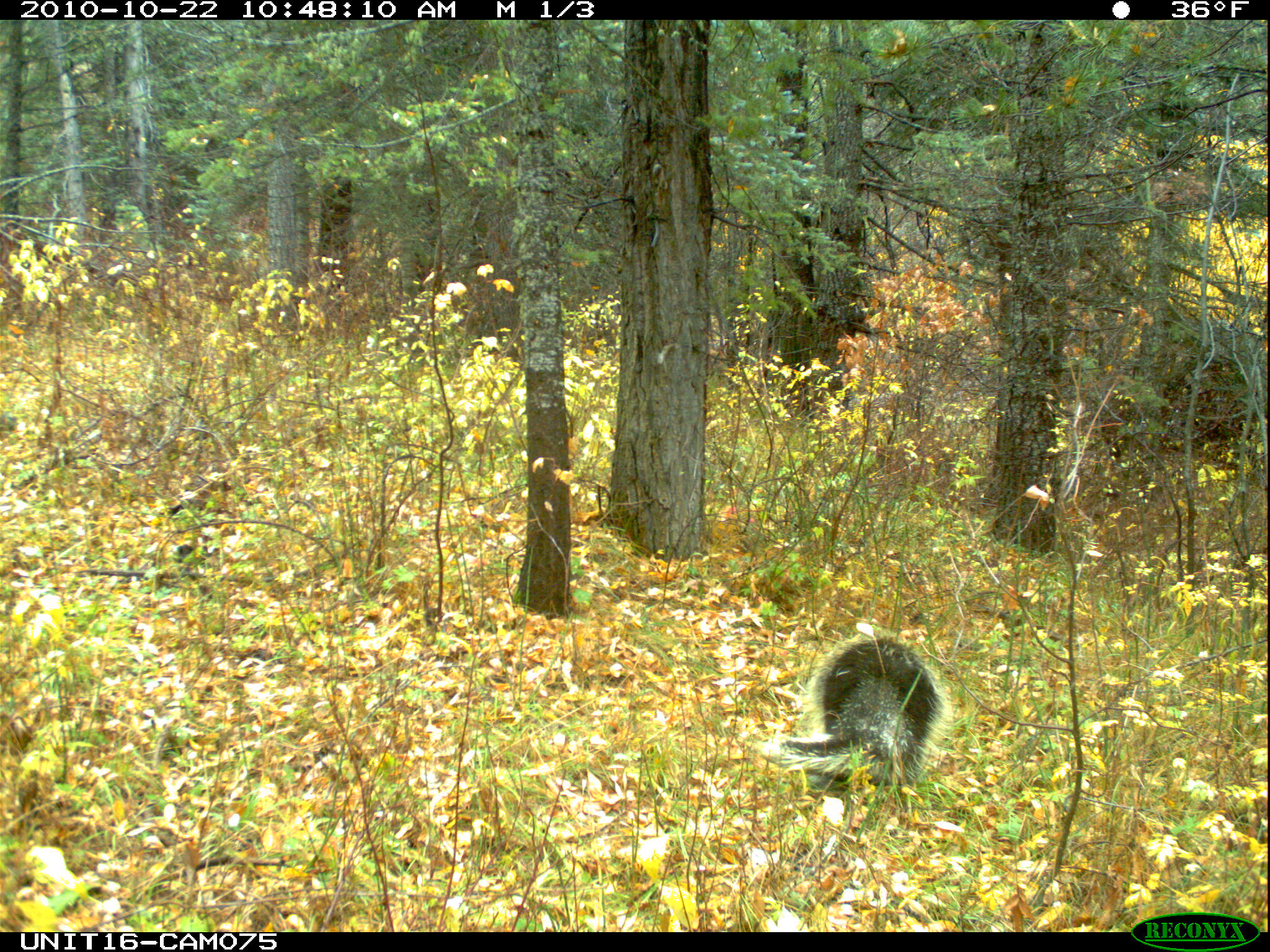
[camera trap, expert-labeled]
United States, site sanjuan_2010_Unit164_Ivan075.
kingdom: Animalia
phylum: Chordata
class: Mammalia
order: Rodentia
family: Erethizontidae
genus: Erethizon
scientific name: Erethizon dorsatum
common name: north american porcupine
Erethizon dorsatum (north american porcupine).